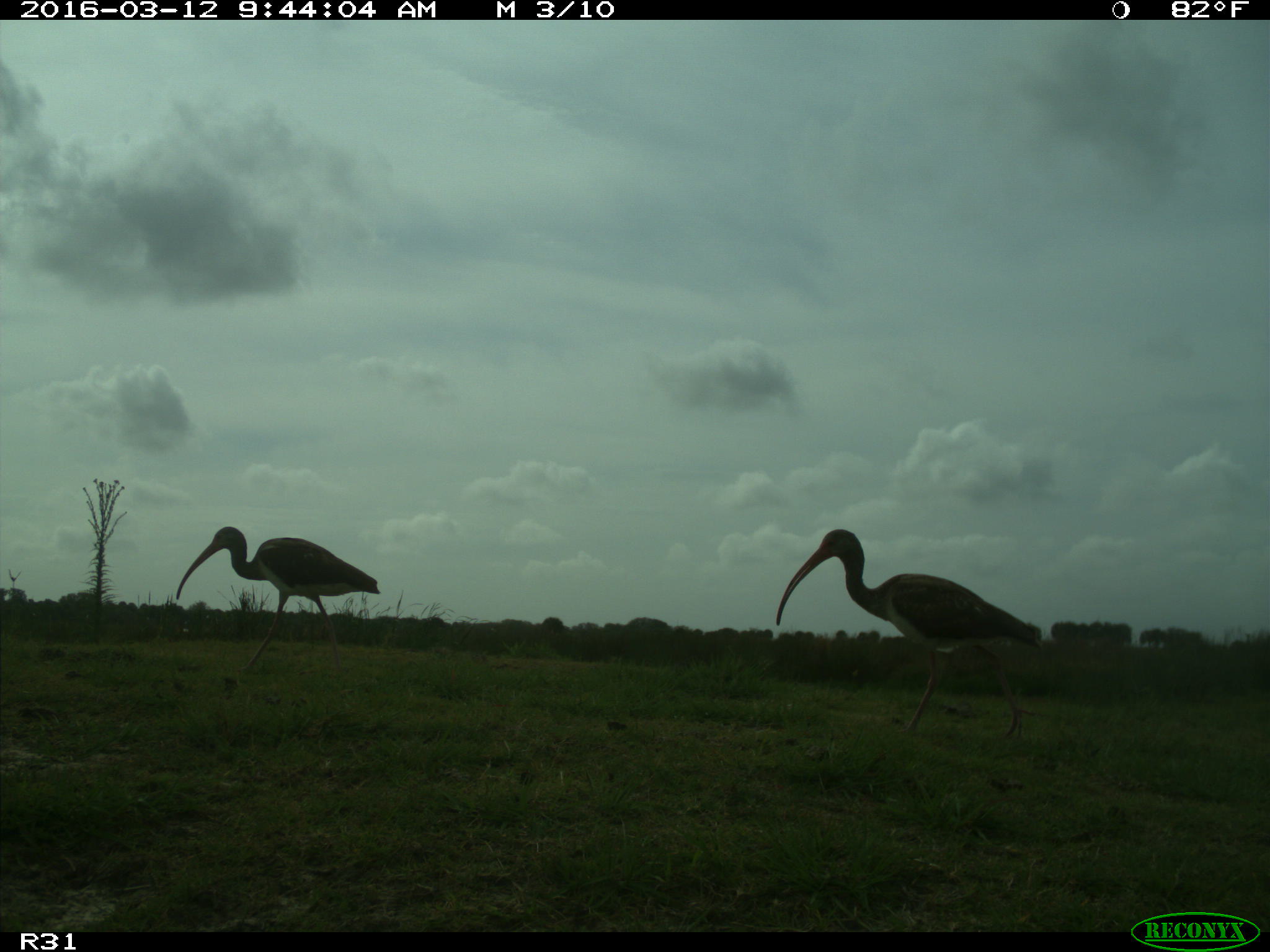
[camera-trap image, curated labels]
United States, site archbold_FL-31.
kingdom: Animalia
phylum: Chordata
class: Aves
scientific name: Aves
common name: birds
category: unidentified bird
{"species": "unidentified bird (birds) (Aves)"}